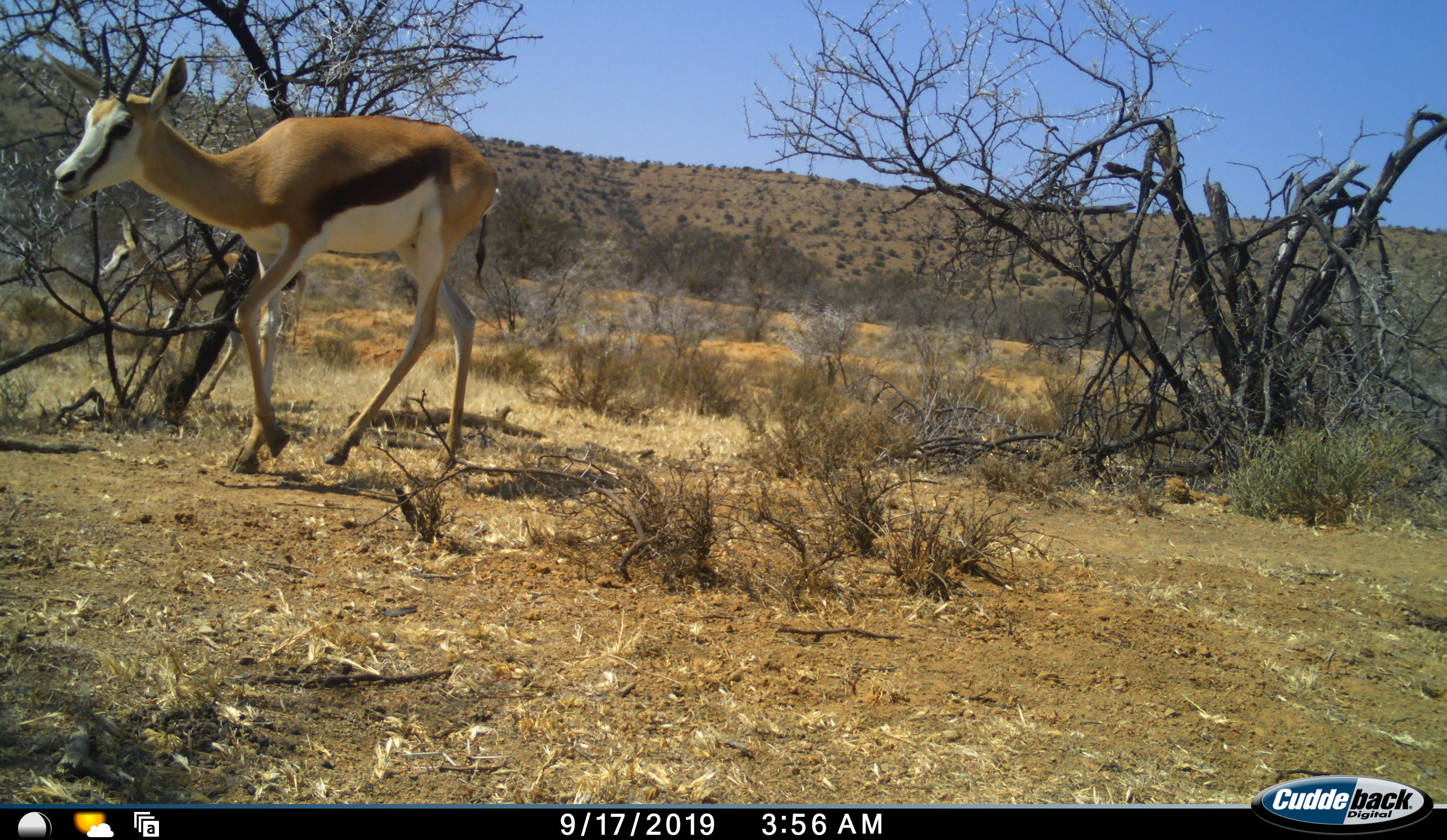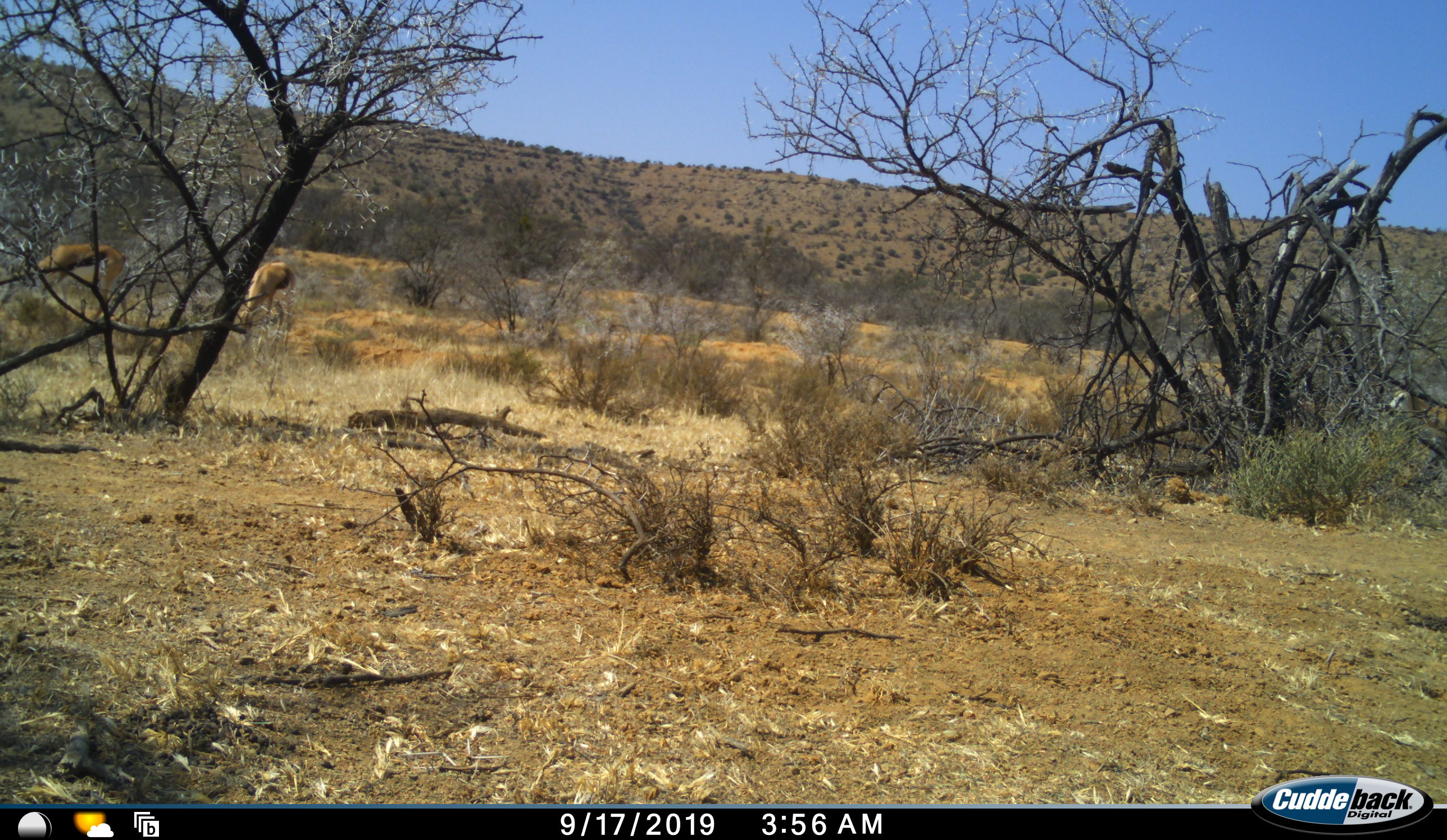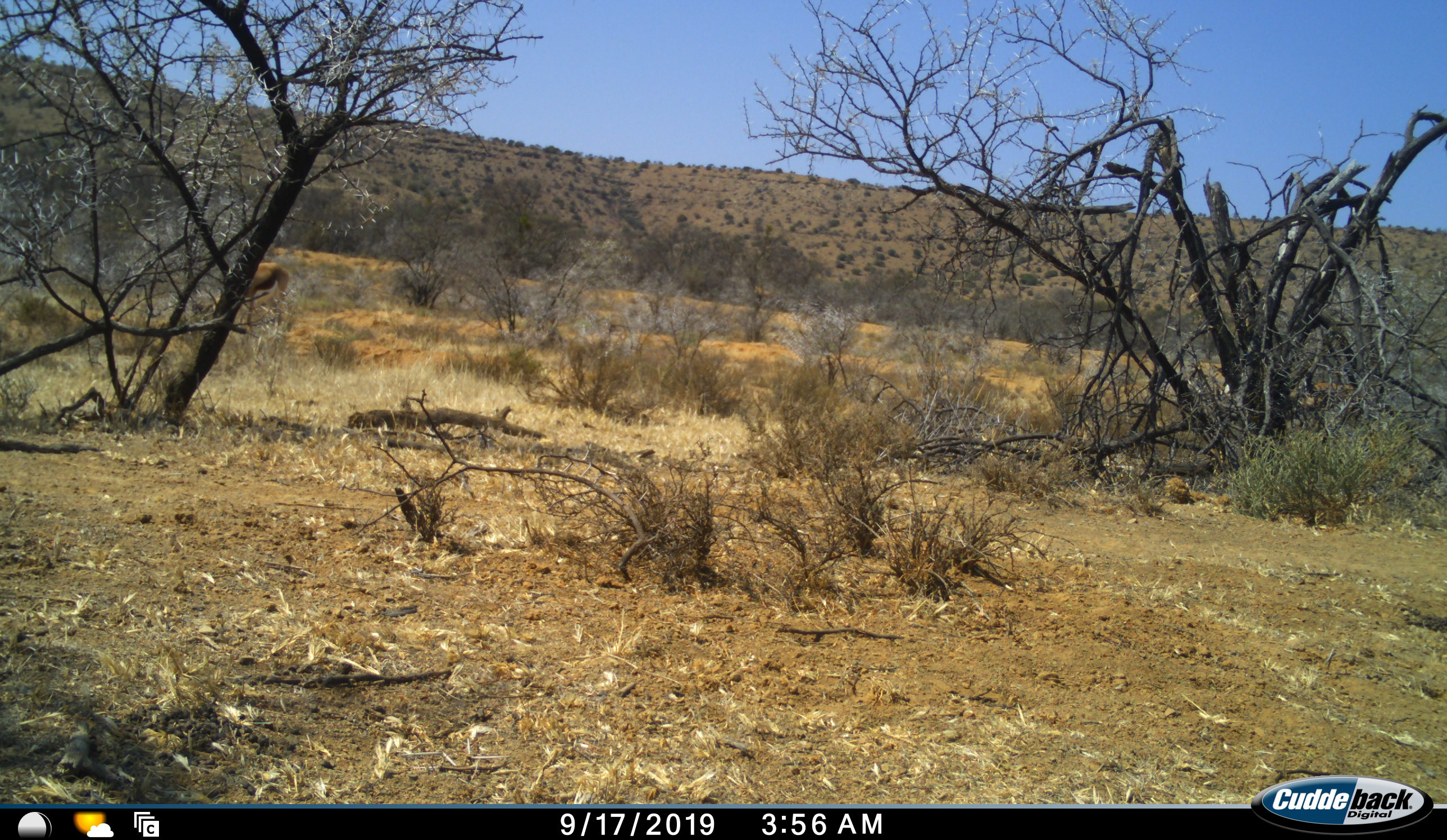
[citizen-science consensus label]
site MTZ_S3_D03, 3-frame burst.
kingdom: Animalia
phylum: Chordata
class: Mammalia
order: Artiodactyla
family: Bovidae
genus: Antidorcas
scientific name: Antidorcas marsupialis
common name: springbok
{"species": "springbok (Antidorcas marsupialis)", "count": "4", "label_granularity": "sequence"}